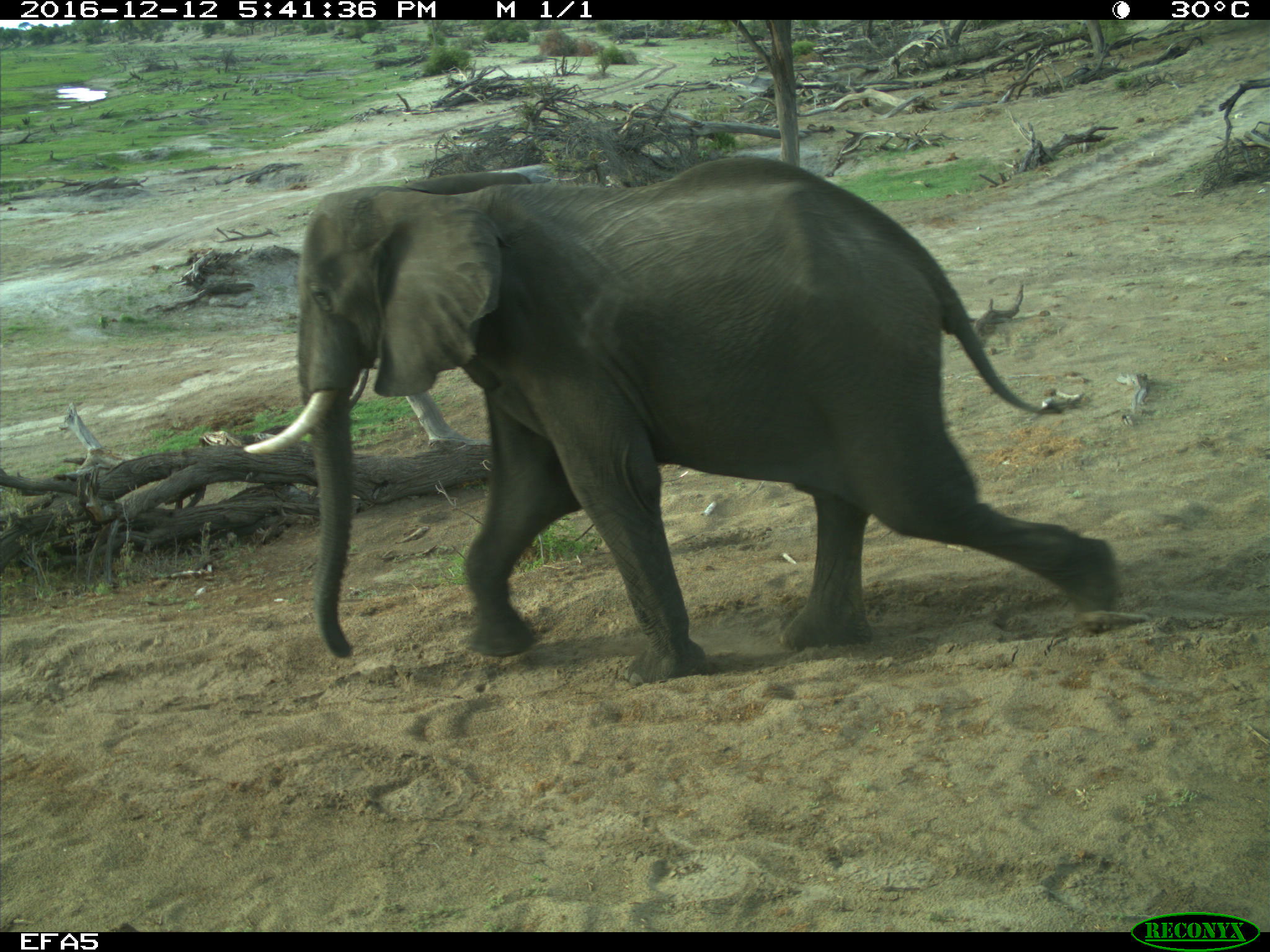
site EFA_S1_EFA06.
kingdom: Animalia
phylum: Chordata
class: Mammalia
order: Proboscidea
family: Elephantidae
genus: Loxodonta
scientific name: Loxodonta africana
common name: african bush elephant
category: elephant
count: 1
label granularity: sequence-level